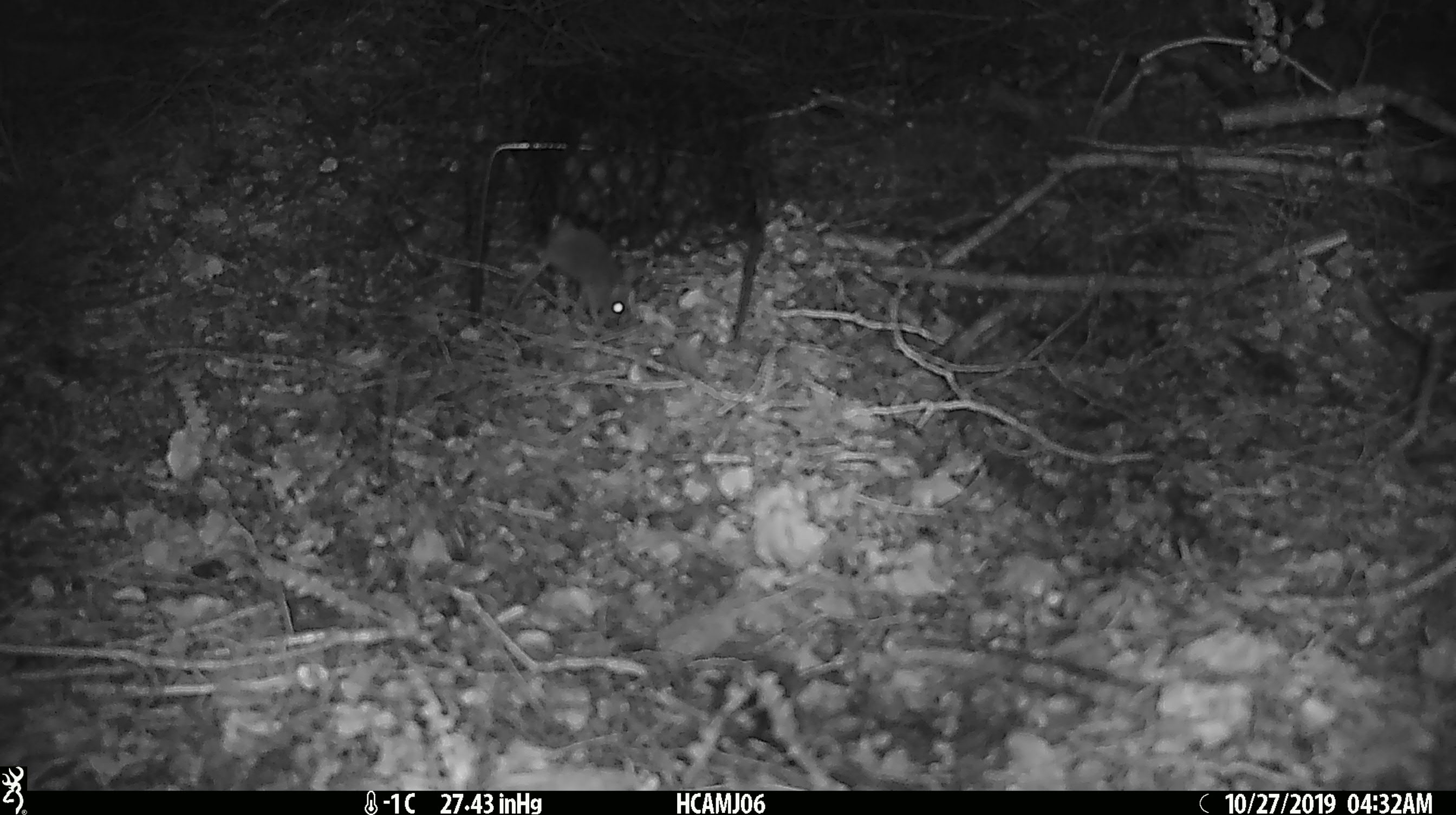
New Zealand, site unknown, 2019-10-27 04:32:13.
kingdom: Animalia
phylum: Chordata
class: Mammalia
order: Rodentia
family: Muridae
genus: Mus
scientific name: Mus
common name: mouse